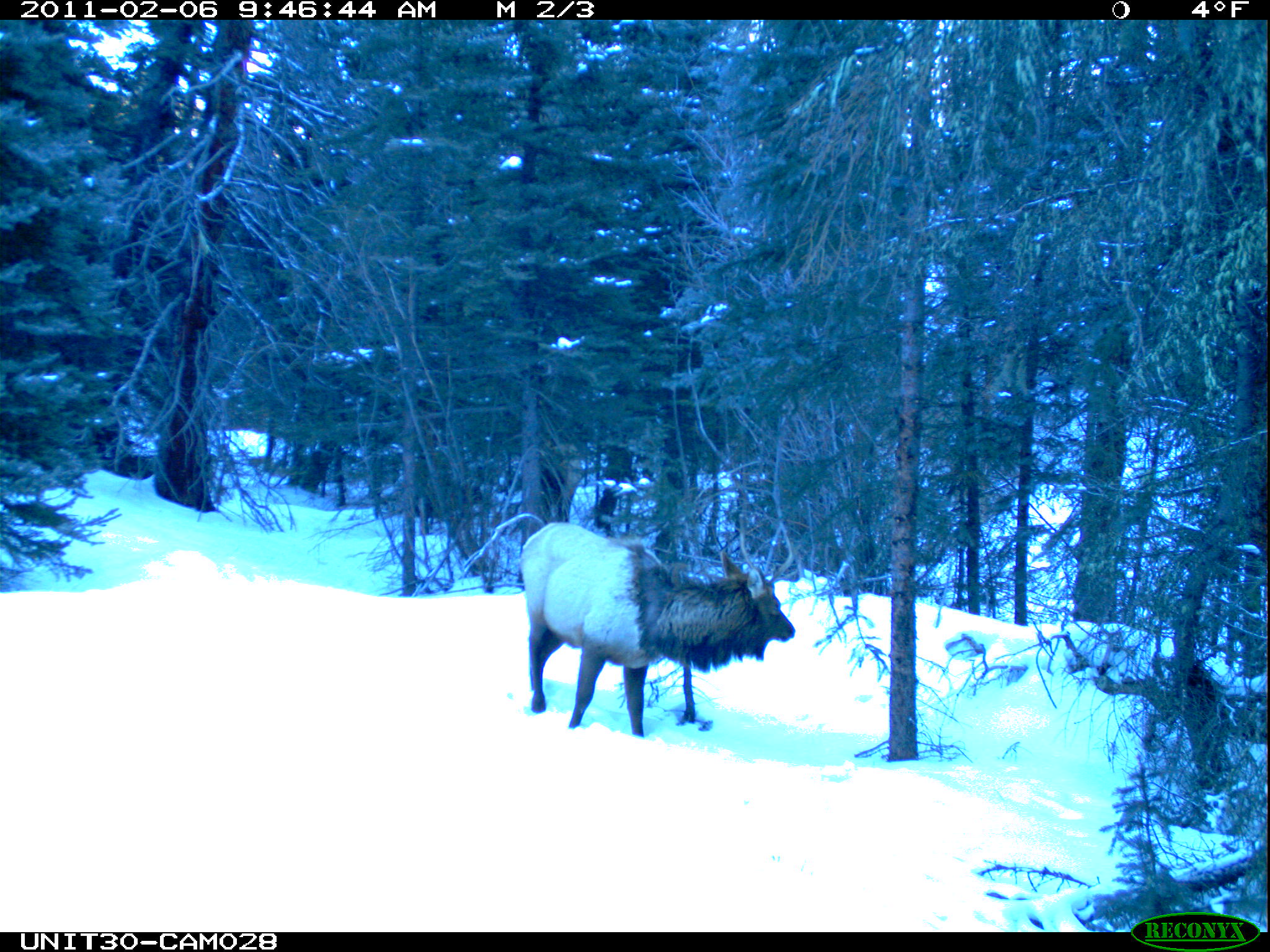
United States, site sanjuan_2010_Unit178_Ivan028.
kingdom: Animalia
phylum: Chordata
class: Mammalia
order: Artiodactyla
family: Cervidae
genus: Cervus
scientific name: Cervus elaphus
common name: red deer